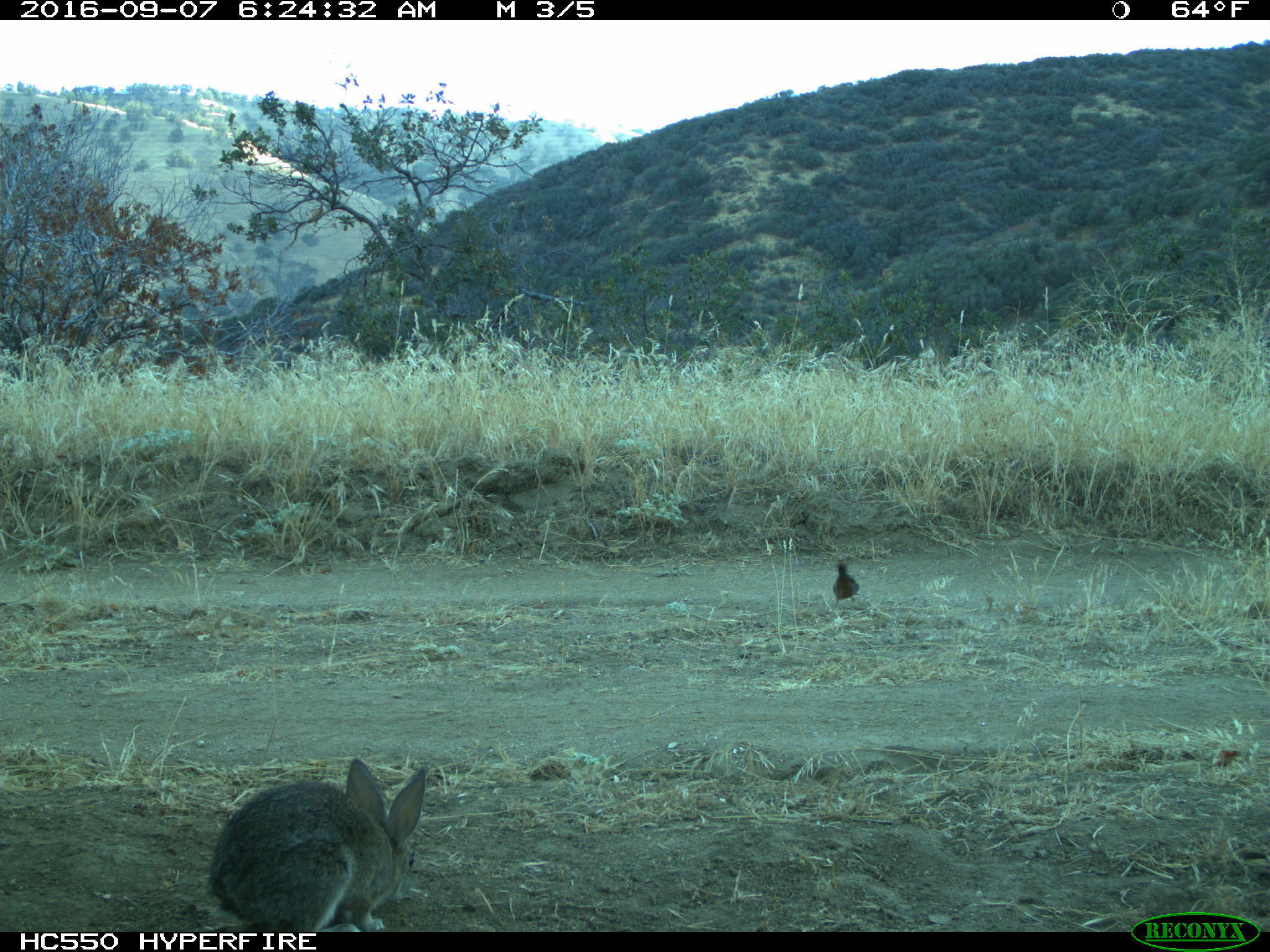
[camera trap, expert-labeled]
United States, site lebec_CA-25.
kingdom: Animalia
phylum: Chordata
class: Mammalia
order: Lagomorpha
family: Leporidae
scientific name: Leporidae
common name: rabbits and hares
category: unidentified rabbit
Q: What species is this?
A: Unidentified rabbit (rabbits and hares) (Leporidae).